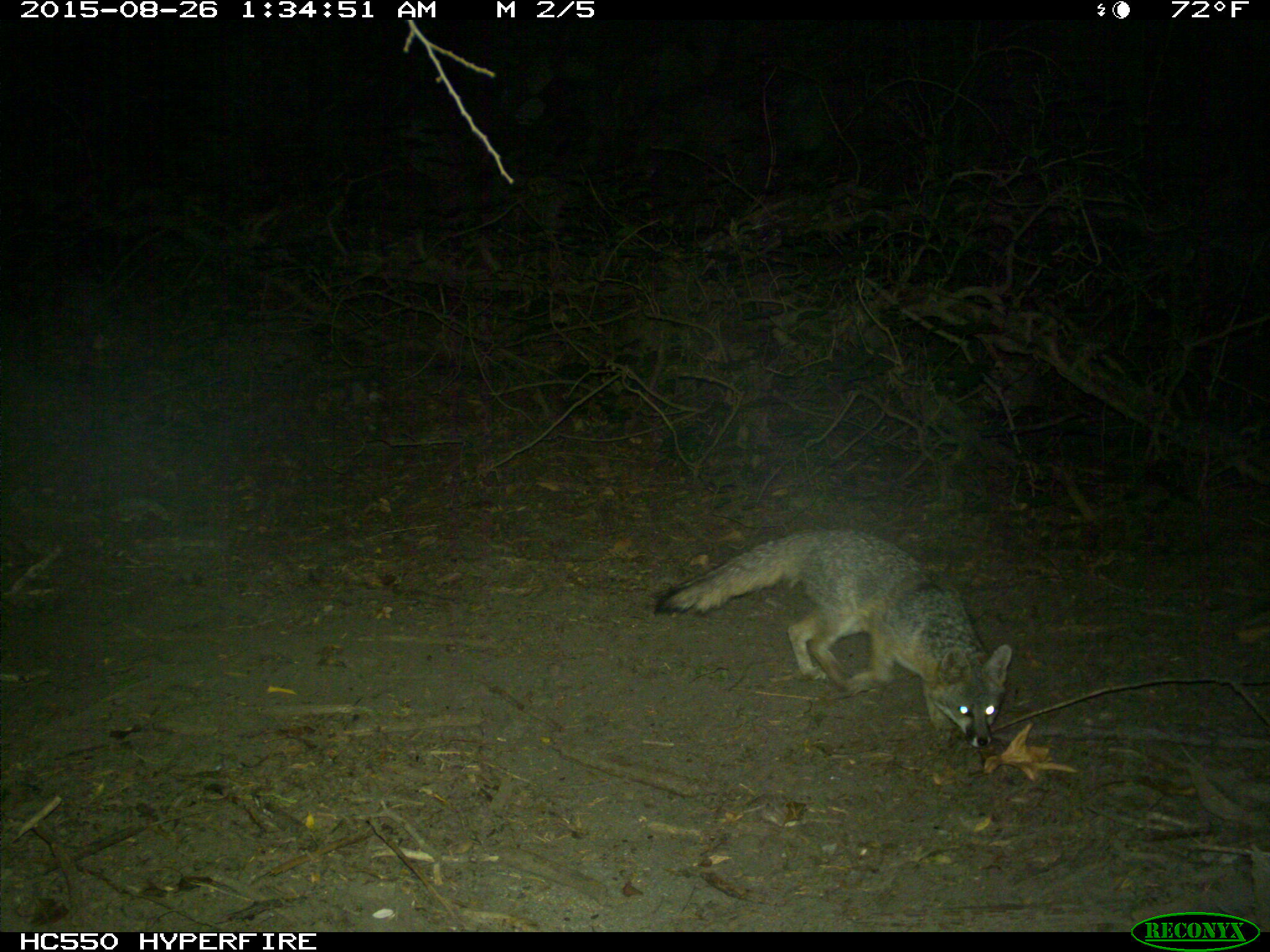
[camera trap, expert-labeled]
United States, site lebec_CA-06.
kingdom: Animalia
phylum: Chordata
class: Mammalia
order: Carnivora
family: Canidae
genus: Urocyon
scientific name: Urocyon cinereoargenteus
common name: gray fox